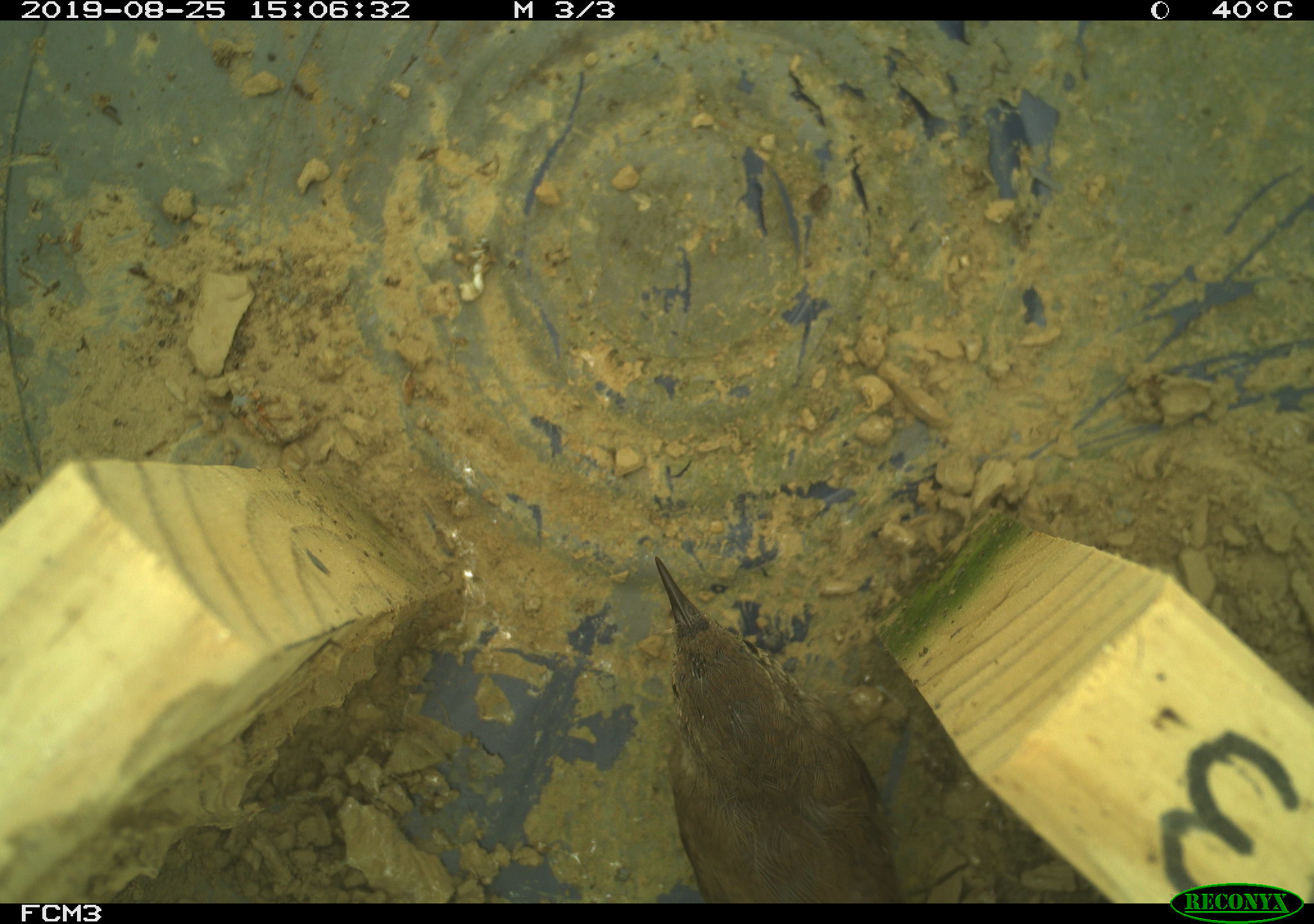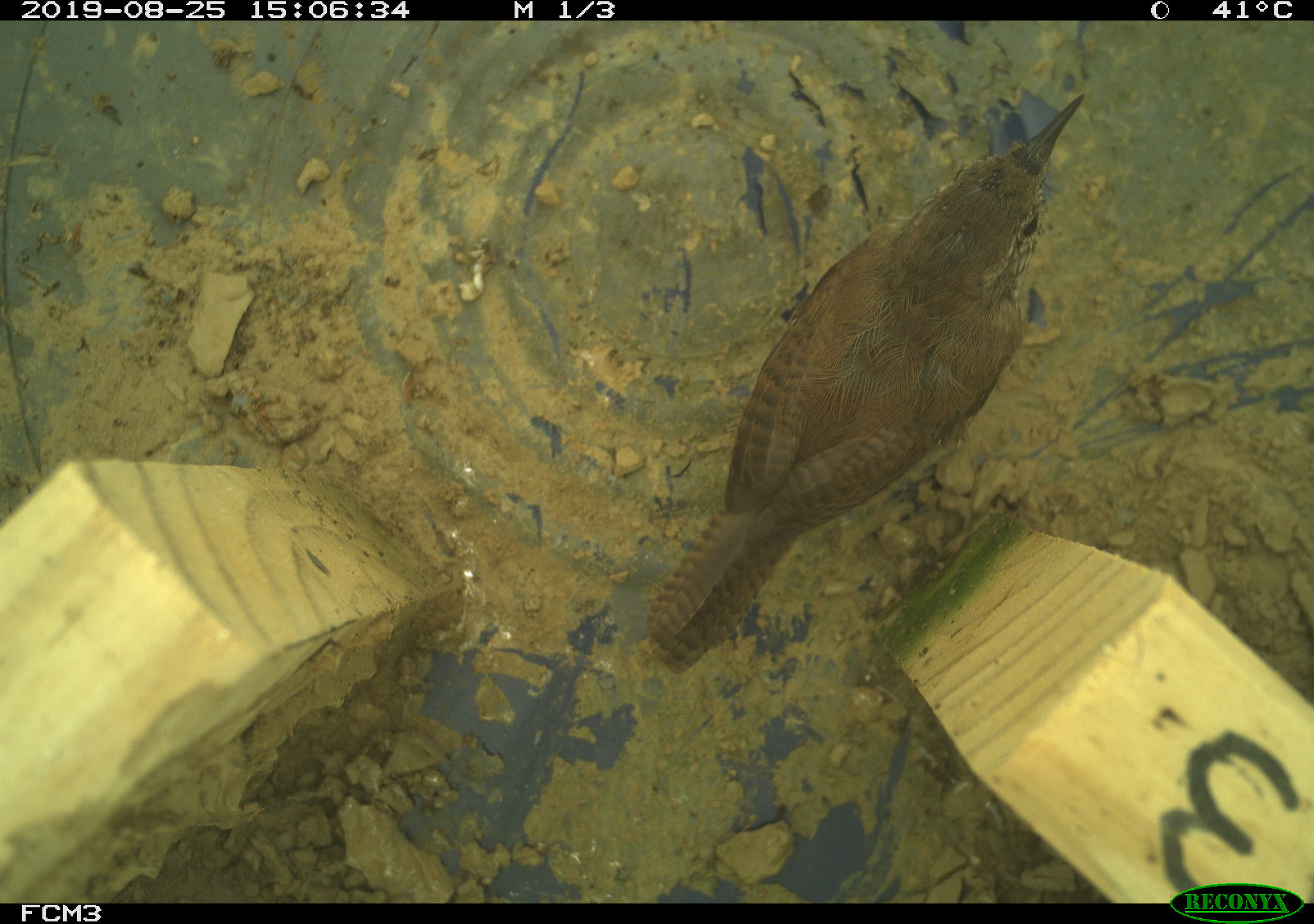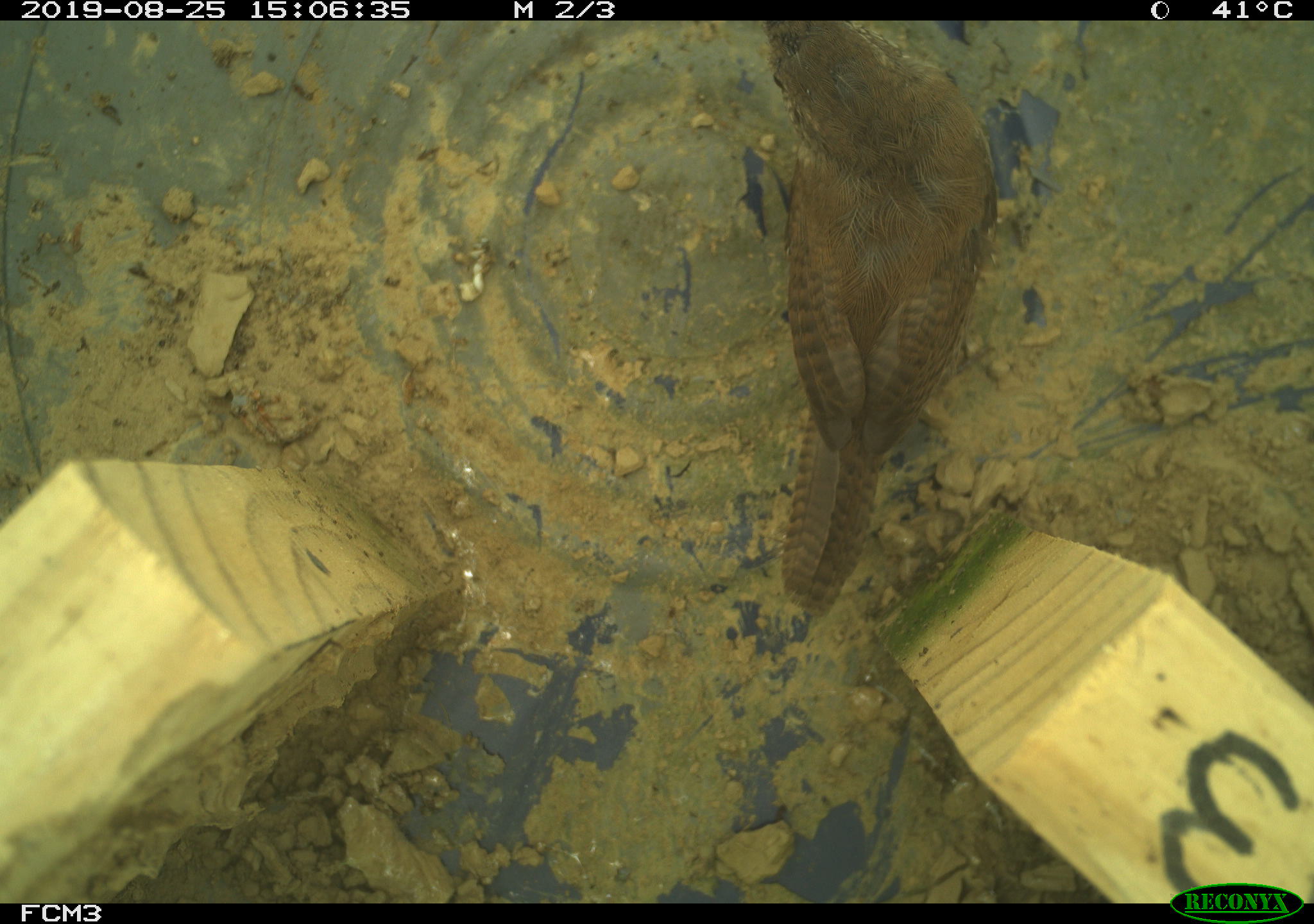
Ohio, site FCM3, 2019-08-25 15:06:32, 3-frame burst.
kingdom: Animalia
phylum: Chordata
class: Aves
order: Passeriformes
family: Troglodytidae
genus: Troglodytes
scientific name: Troglodytes aedon aedon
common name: northern house wren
Northern house wren (Troglodytes aedon aedon).